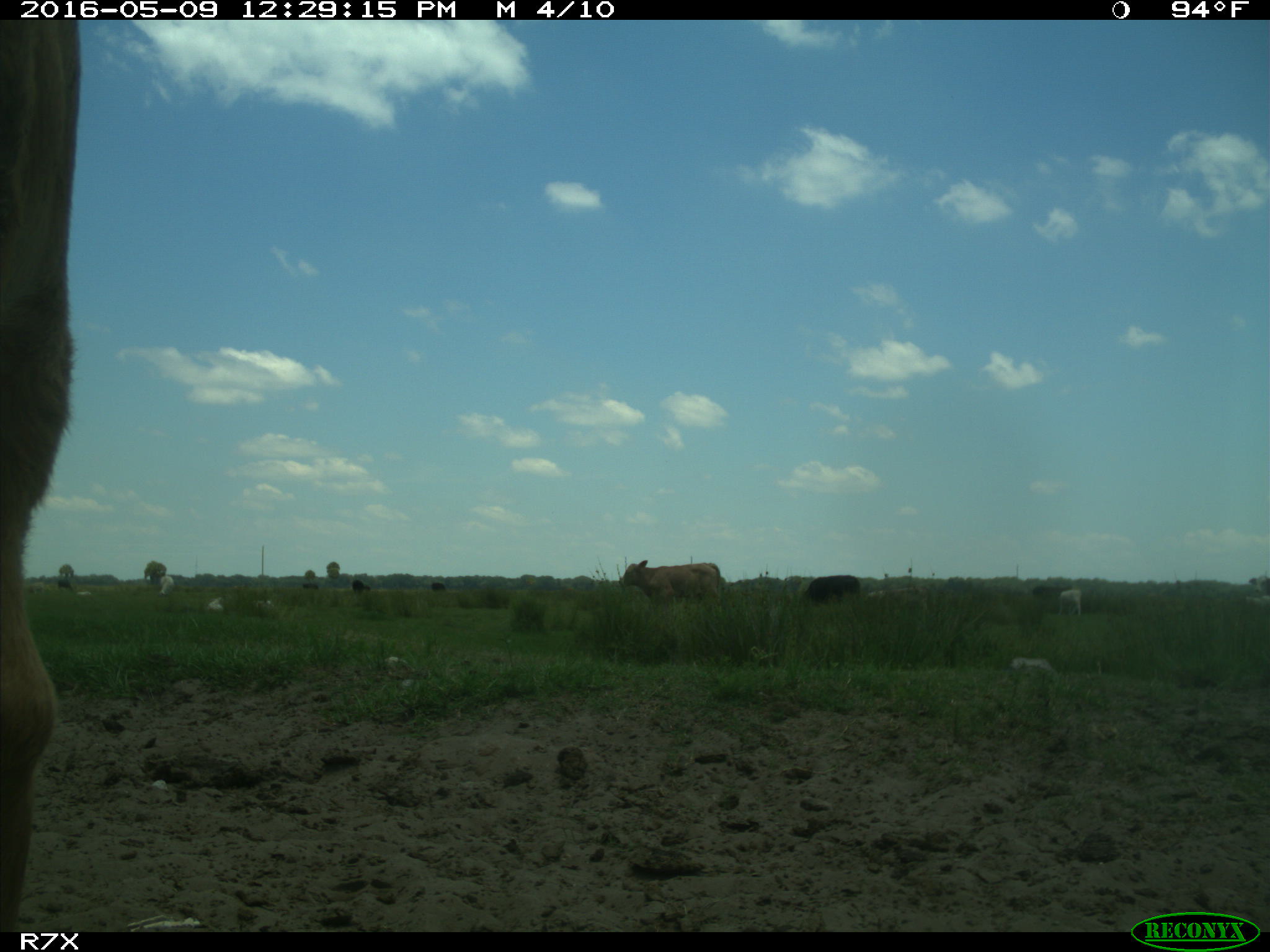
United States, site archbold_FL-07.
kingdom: Animalia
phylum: Chordata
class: Mammalia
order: Artiodactyla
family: Bovidae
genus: Bos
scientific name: Bos taurus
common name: domestic cow